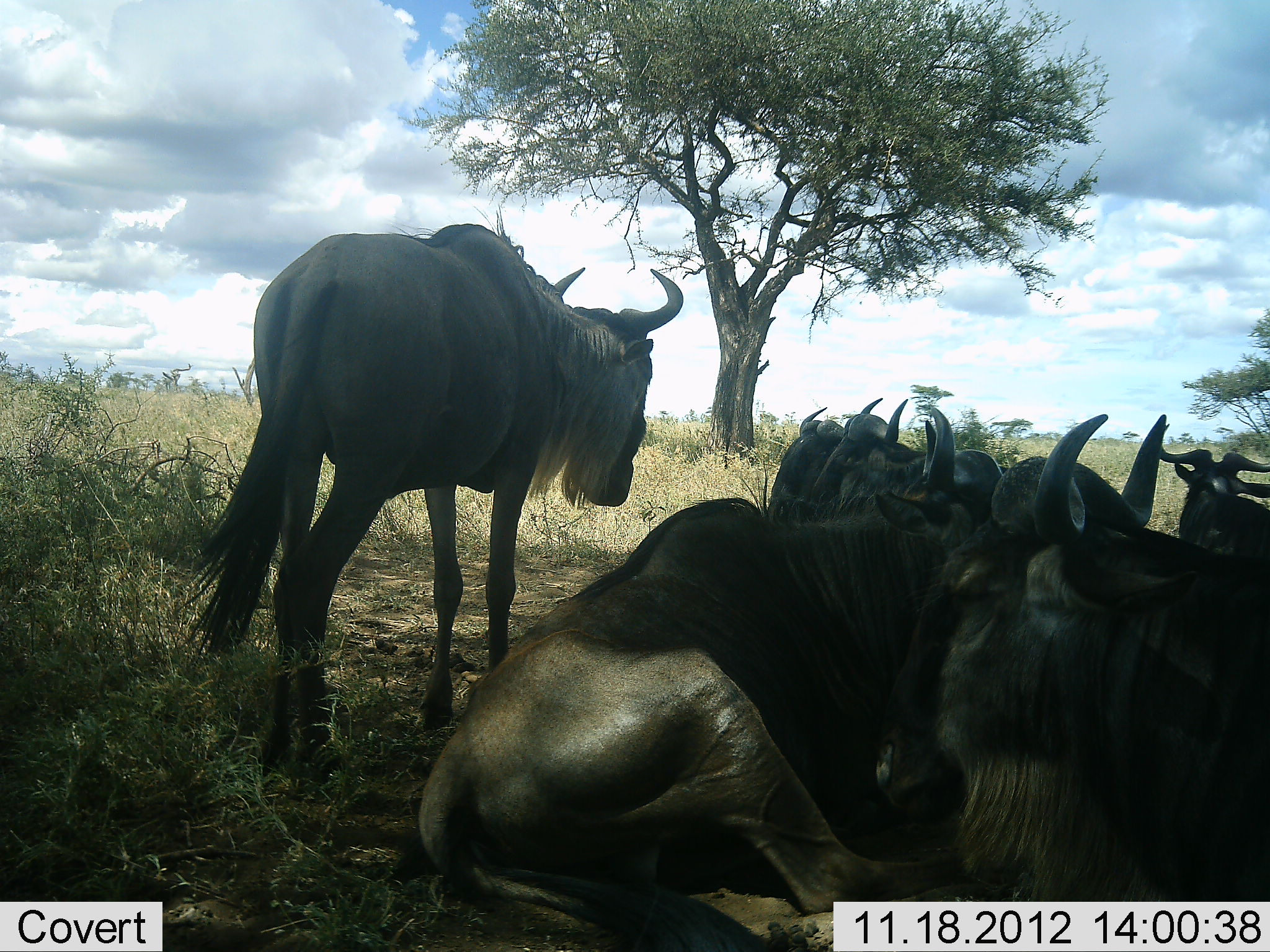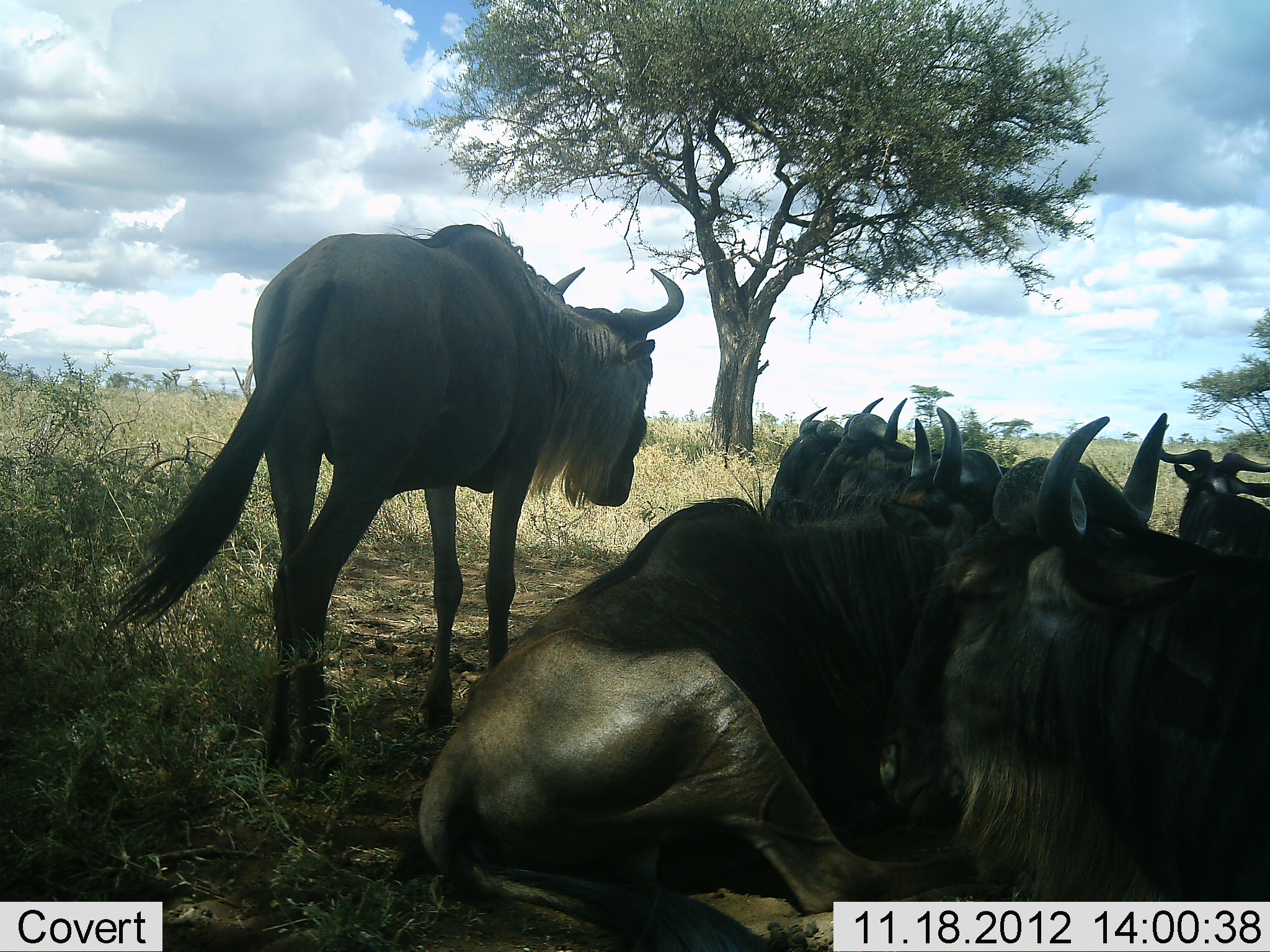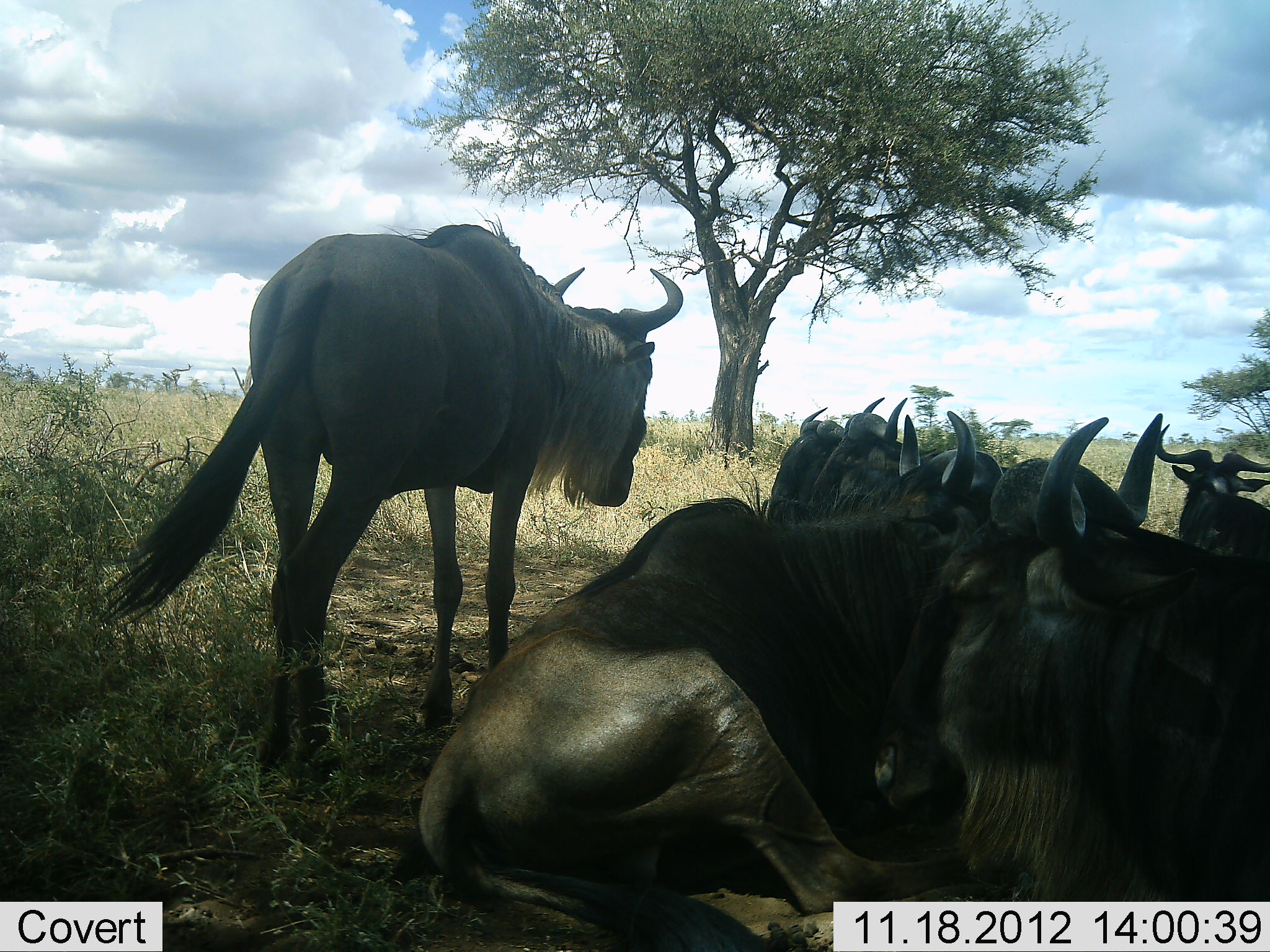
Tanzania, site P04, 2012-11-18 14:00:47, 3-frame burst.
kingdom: Animalia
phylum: Chordata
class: Mammalia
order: Artiodactyla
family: Bovidae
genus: Connochaetes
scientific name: Connochaetes taurinus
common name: blue wildebeest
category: wildebeest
Wildebeest (blue wildebeest) (Connochaetes taurinus), count 6. Behavior (volunteer vote fractions): standing 80%, resting 100%, moving 10%, interacting 20%. Young present (vote fraction): 0%. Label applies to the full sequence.